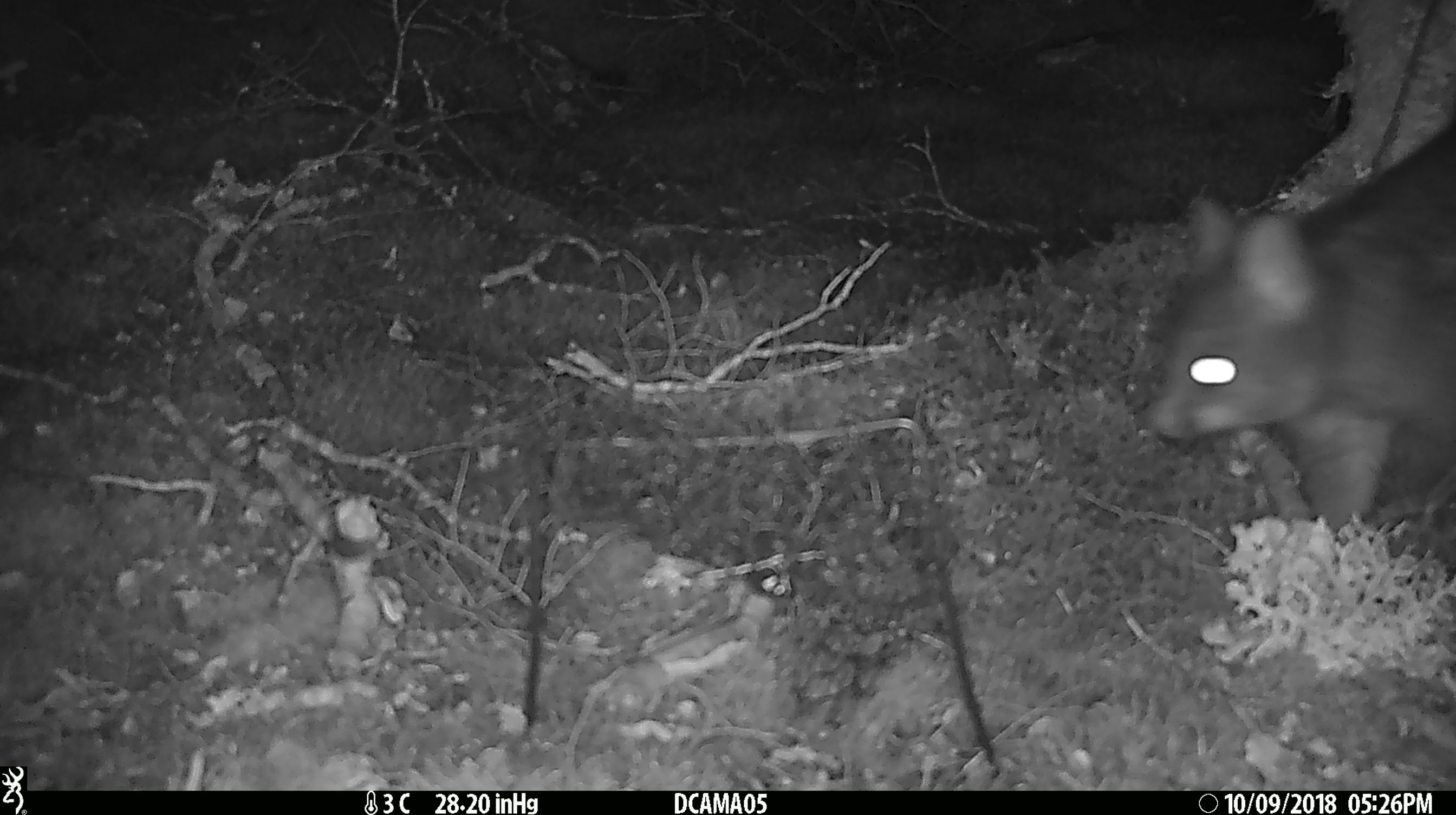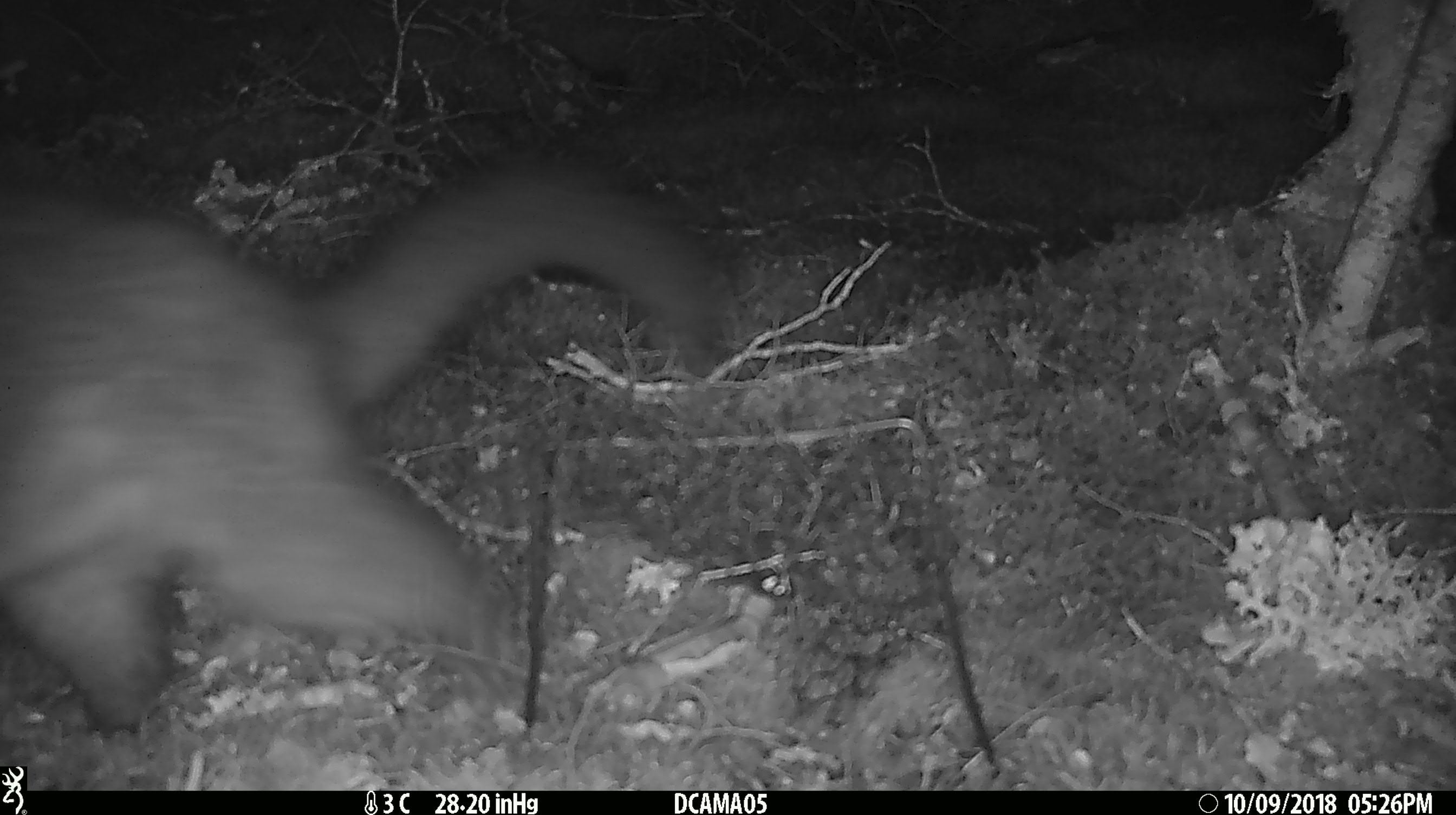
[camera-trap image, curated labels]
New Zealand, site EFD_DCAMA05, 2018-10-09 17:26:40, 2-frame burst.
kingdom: Animalia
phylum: Chordata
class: Mammalia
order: Diprotodontia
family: Phalangeridae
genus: Trichosurus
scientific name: Trichosurus vulpecula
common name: common brushtail possum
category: possum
Possum (common brushtail possum) (Trichosurus vulpecula).